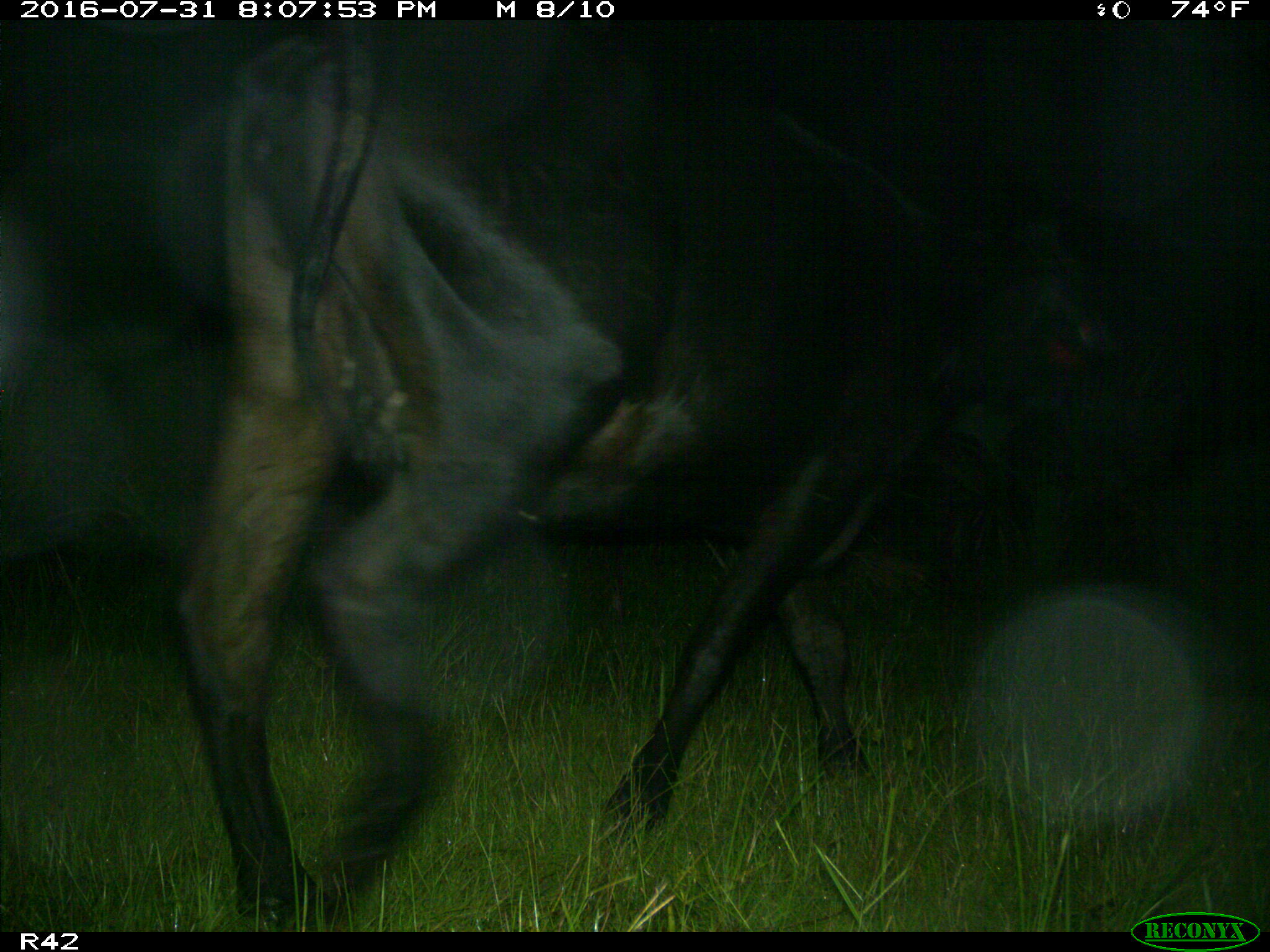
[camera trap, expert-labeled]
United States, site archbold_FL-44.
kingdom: Animalia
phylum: Chordata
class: Mammalia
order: Artiodactyla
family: Bovidae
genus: Bos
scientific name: Bos taurus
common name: domestic cow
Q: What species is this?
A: Bos taurus (domestic cow).